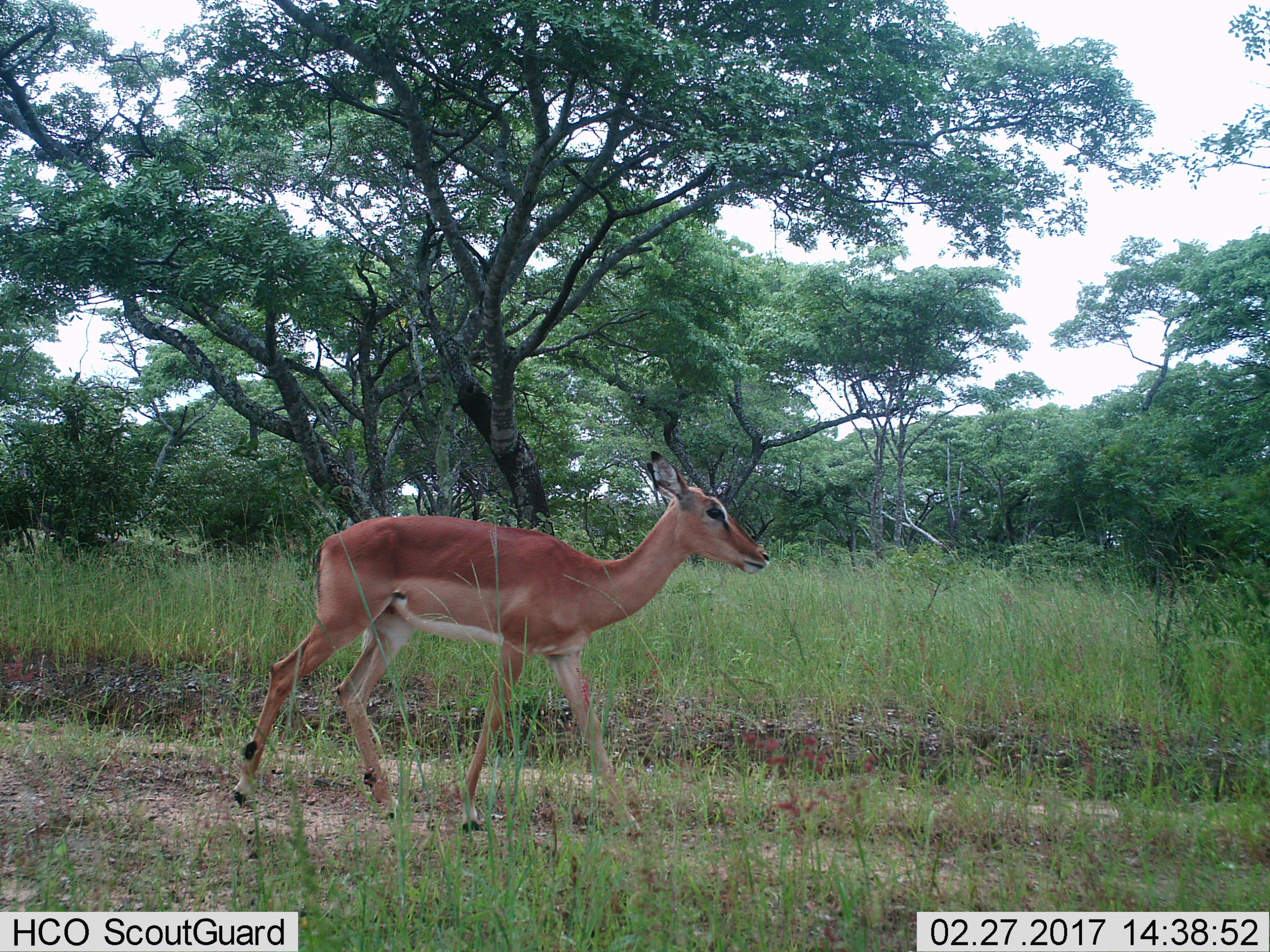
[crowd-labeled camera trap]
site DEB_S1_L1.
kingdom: Animalia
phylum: Chordata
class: Mammalia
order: Artiodactyla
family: Bovidae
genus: Aepyceros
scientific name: Aepyceros melampus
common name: impala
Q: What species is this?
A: Impala (Aepyceros melampus).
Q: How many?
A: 1.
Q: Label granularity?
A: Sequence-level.